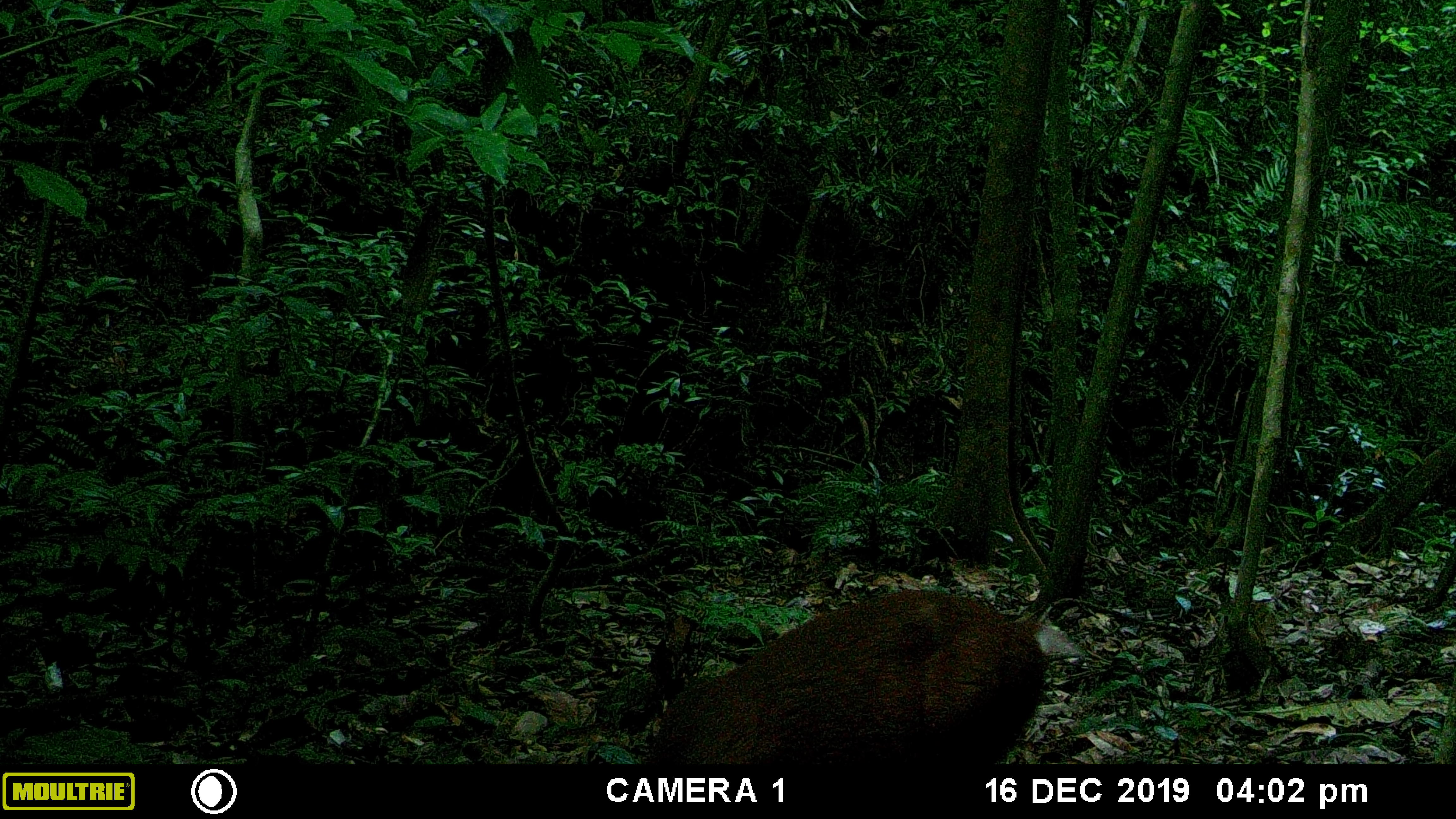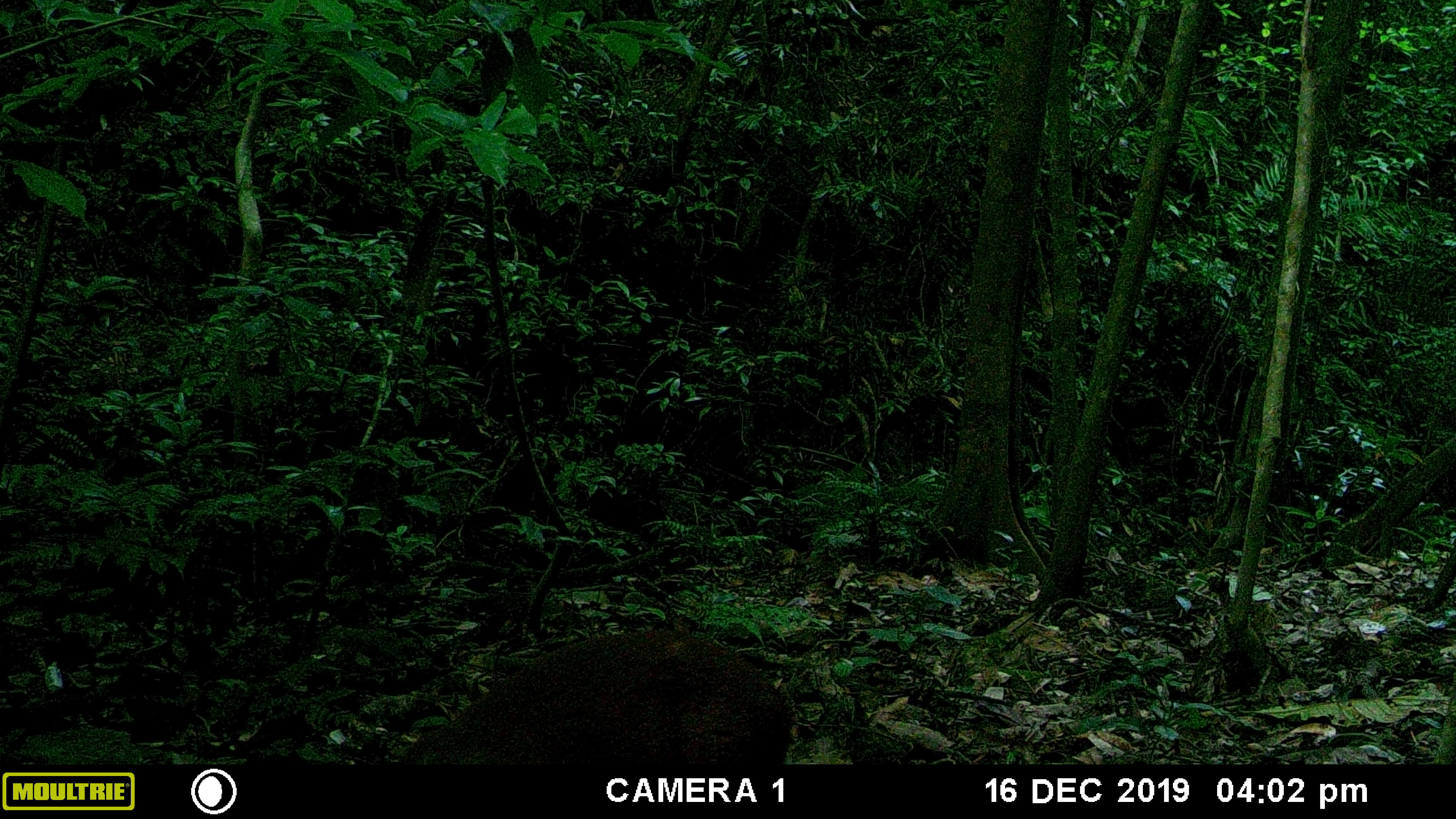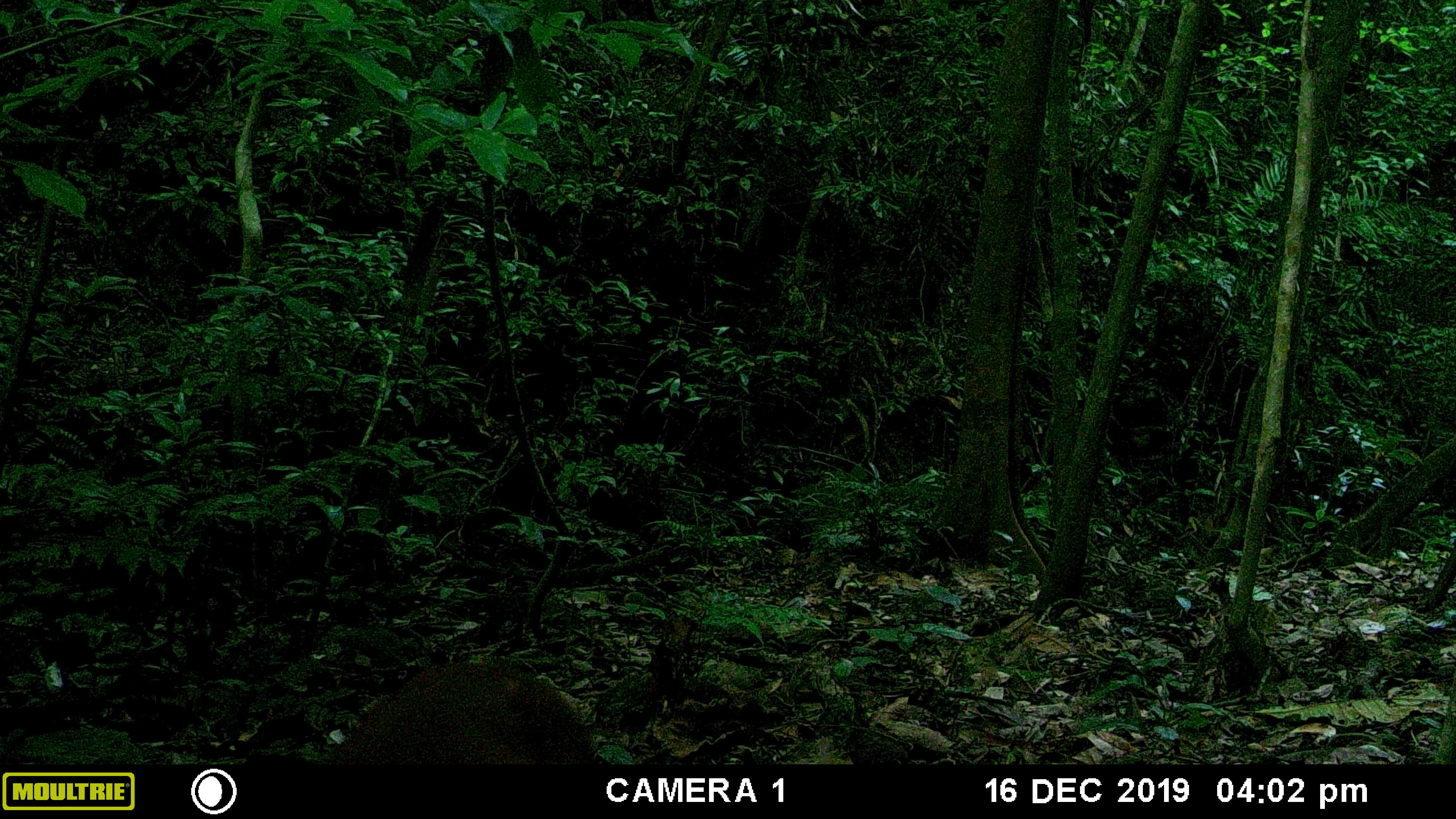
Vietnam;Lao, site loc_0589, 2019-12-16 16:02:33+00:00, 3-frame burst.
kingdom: Animalia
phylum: Chordata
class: Mammalia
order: Artiodactyla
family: Cervidae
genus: Muntiacus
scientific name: Muntiacus muntjak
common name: red muntjac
Red muntjac (Muntiacus muntjak). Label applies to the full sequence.